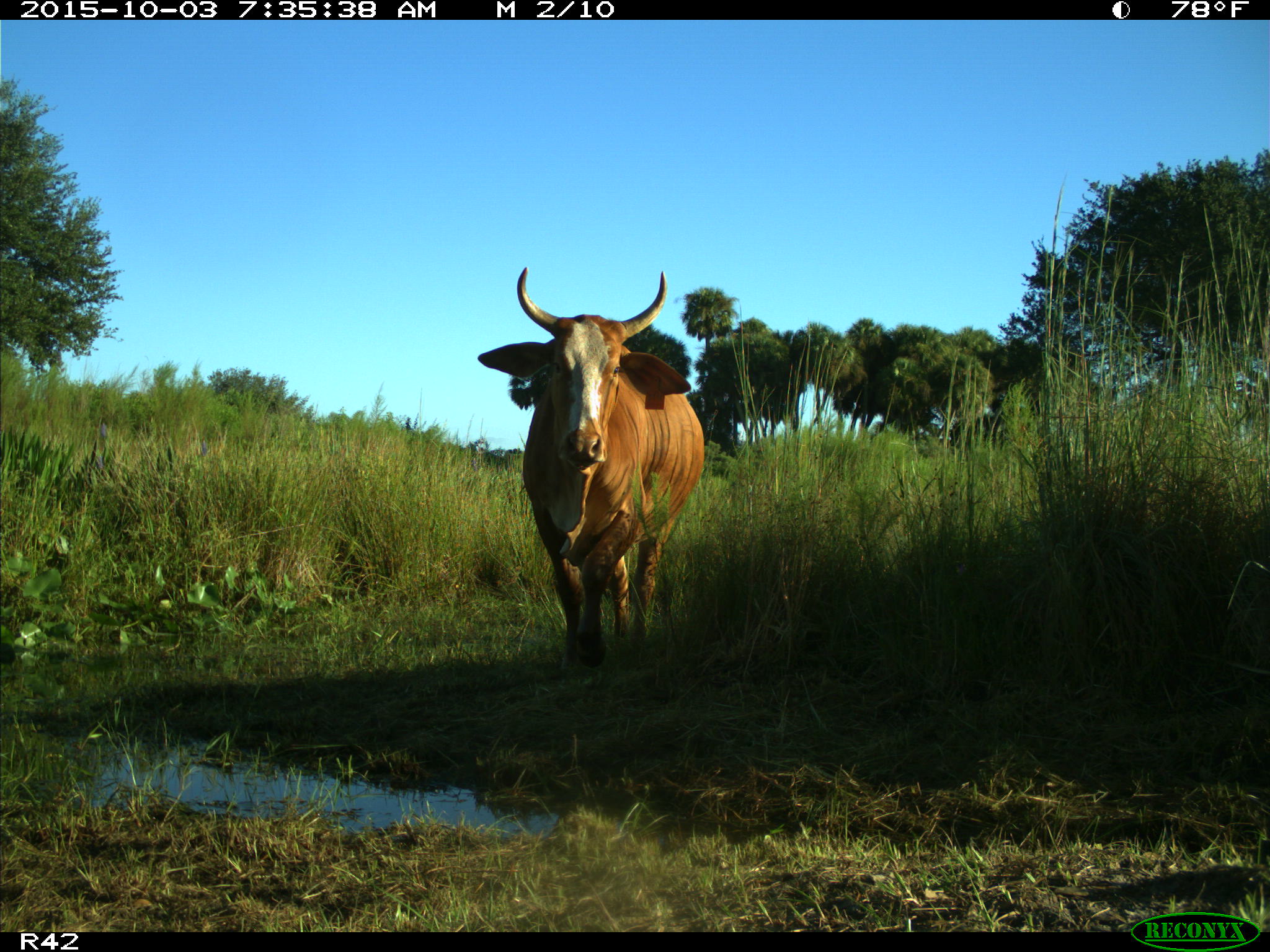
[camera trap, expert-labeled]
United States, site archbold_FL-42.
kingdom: Animalia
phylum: Chordata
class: Mammalia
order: Artiodactyla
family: Bovidae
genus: Bos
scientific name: Bos taurus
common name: domestic cow